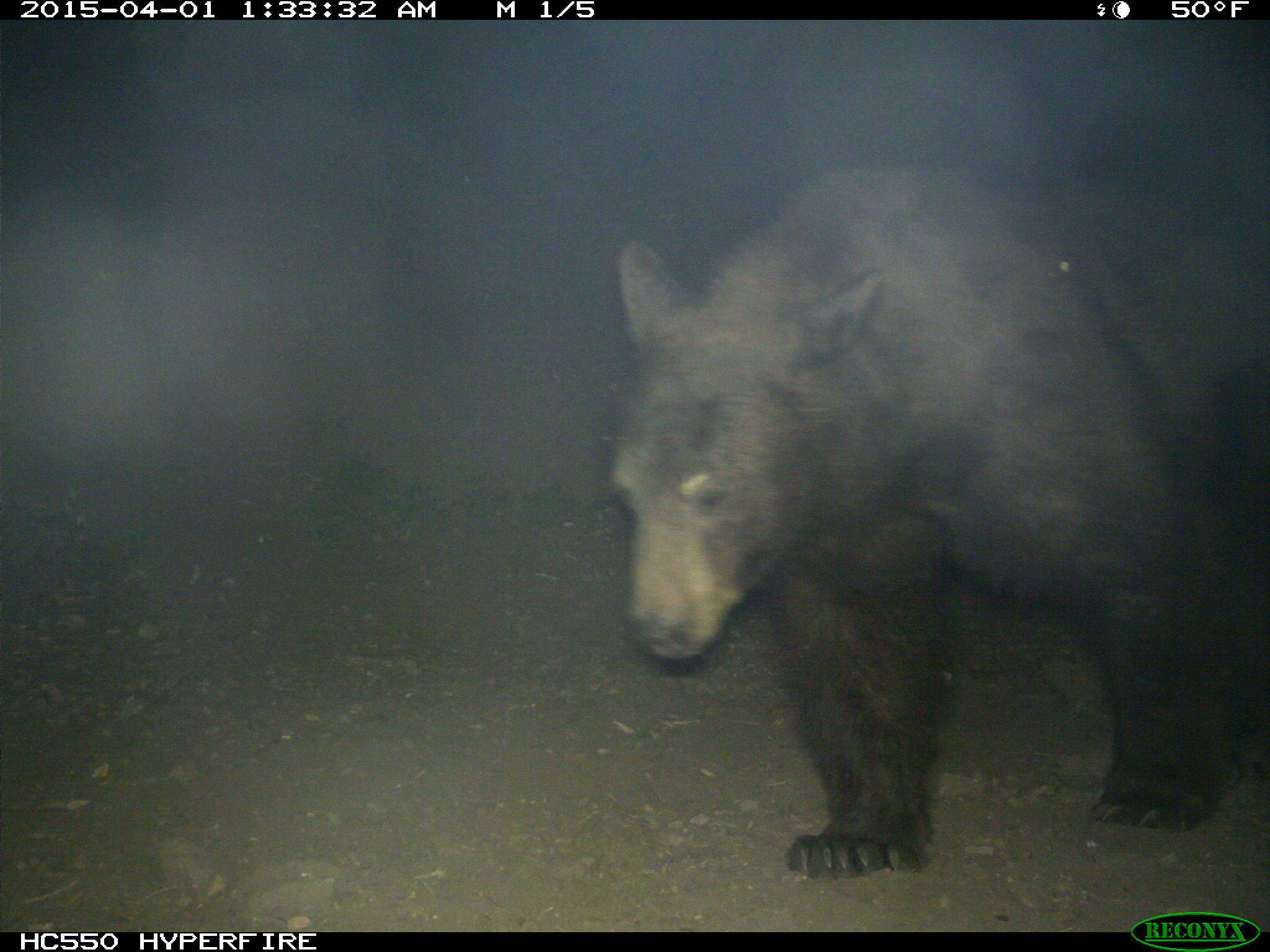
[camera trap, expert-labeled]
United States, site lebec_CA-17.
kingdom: Animalia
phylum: Chordata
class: Mammalia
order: Carnivora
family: Ursidae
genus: Ursus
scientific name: Ursus americanus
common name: american black bear